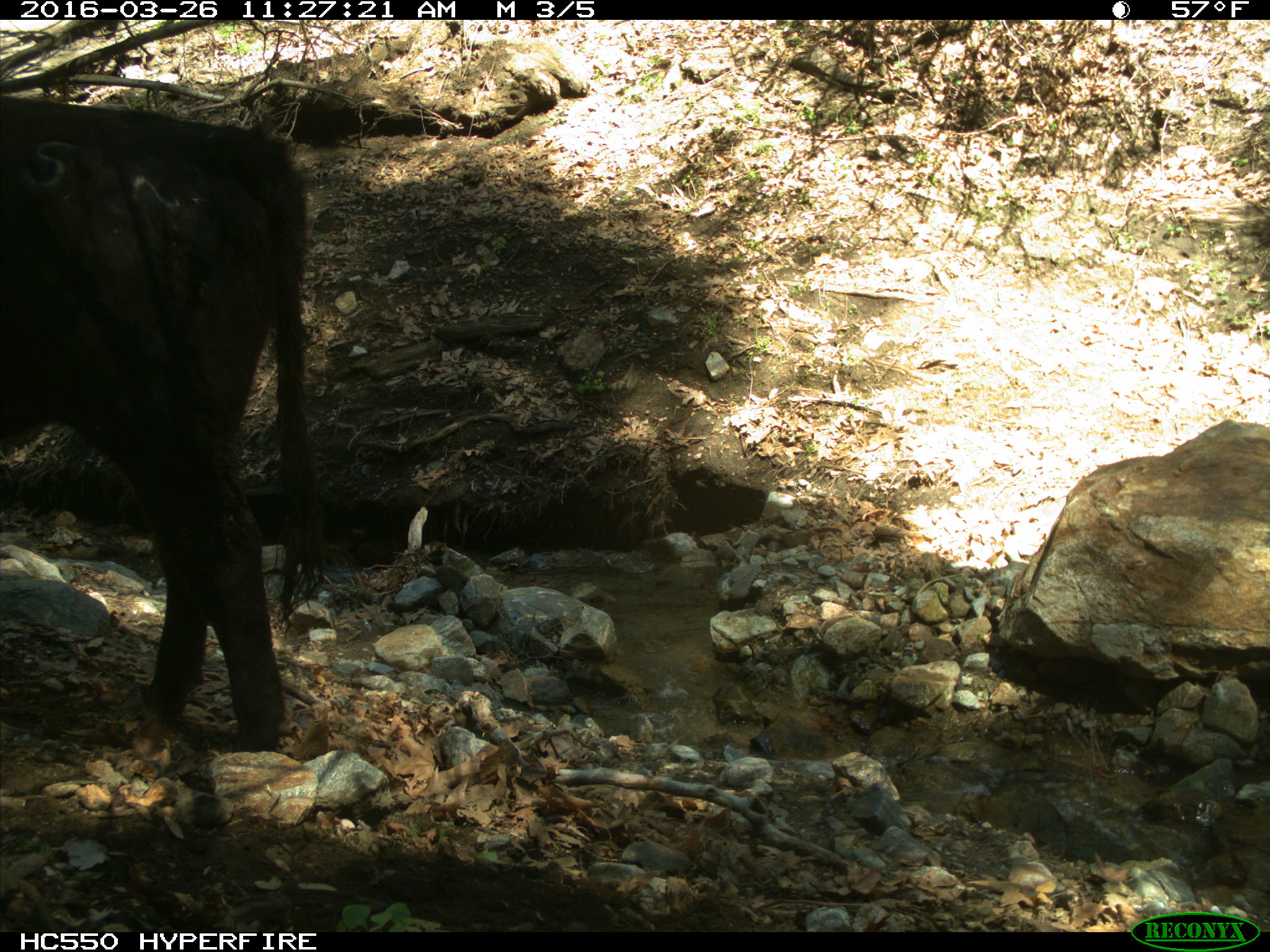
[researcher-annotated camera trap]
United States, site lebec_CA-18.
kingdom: Animalia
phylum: Chordata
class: Mammalia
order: Artiodactyla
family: Bovidae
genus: Bos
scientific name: Bos taurus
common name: domestic cow